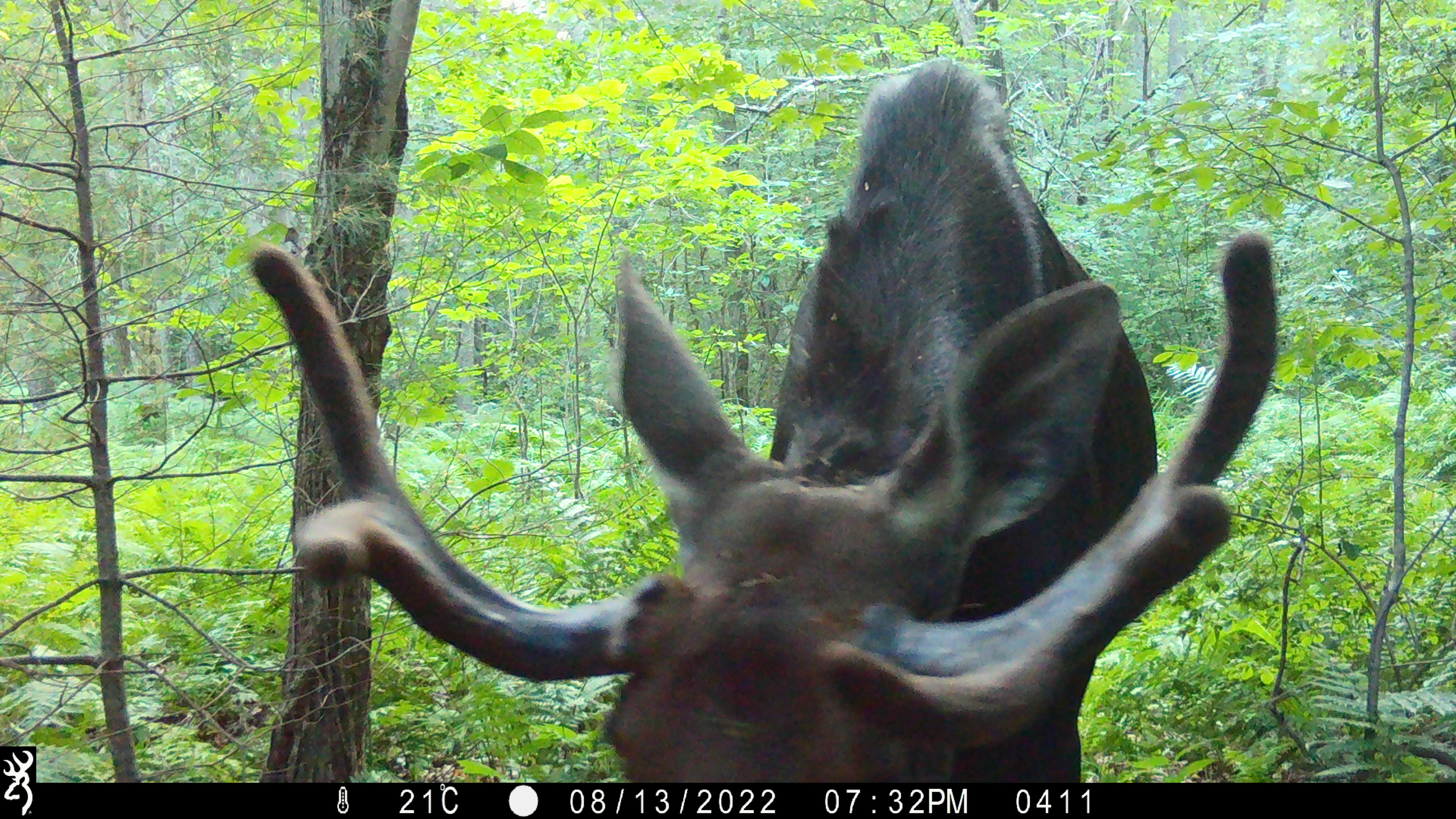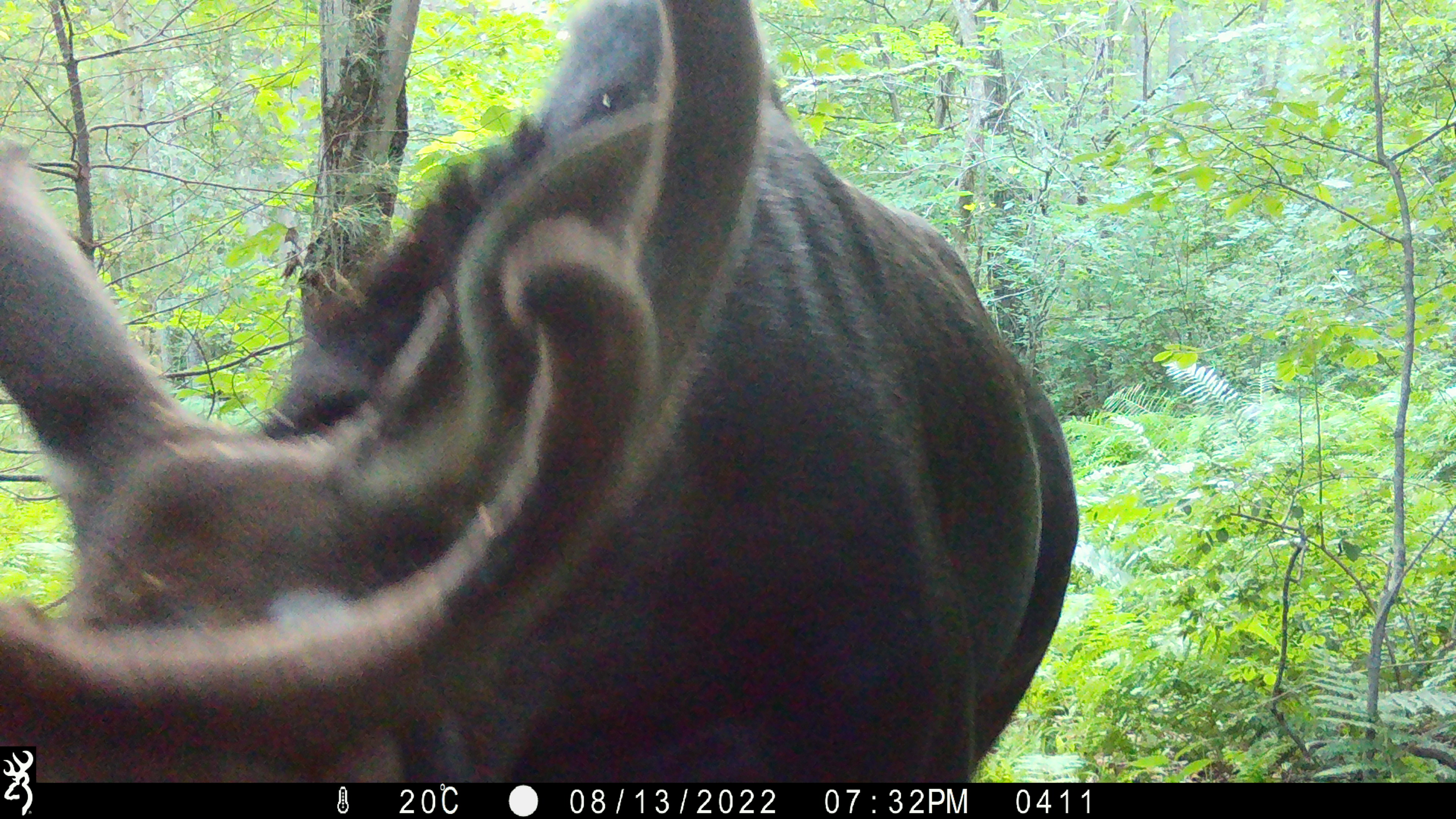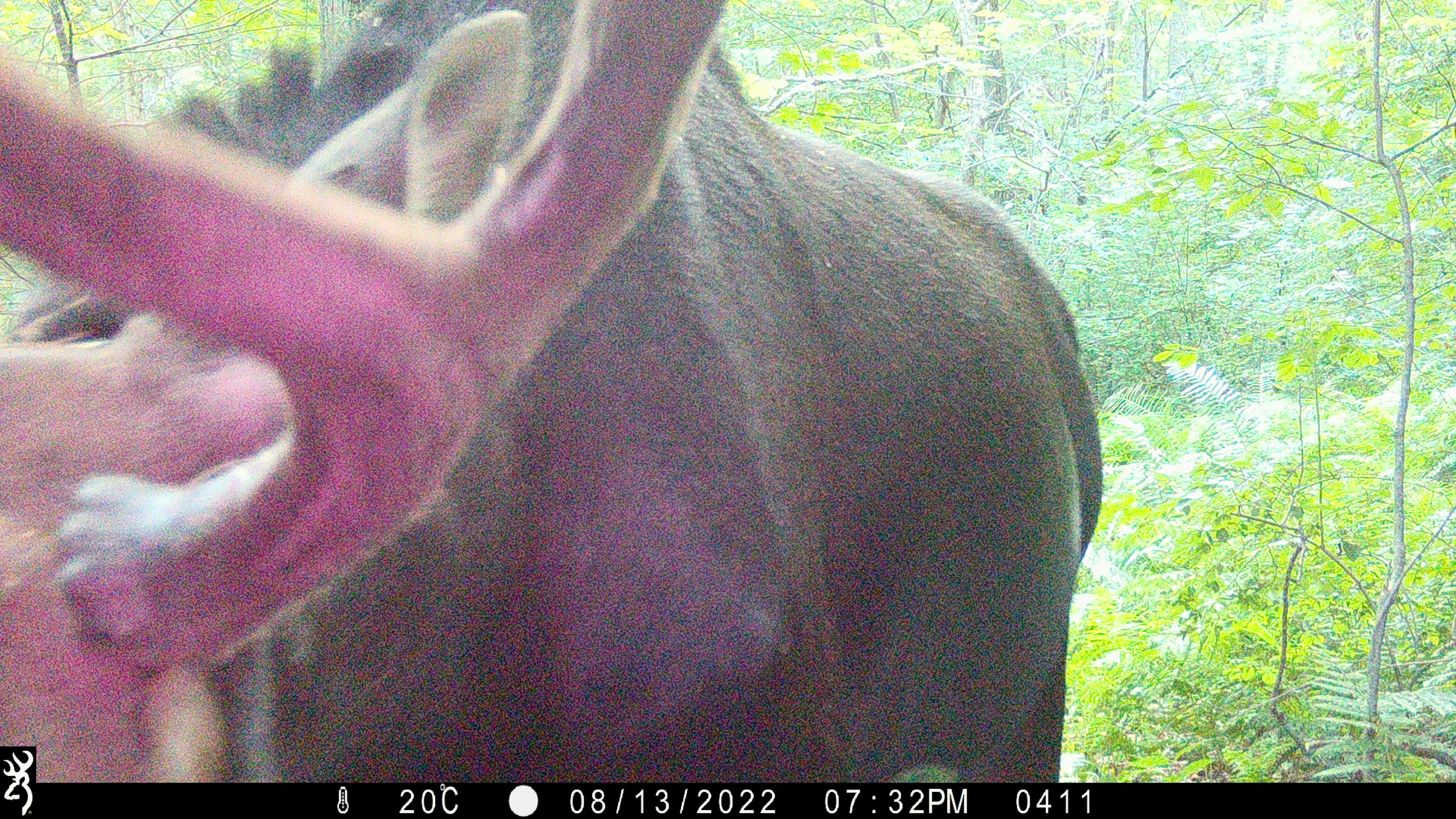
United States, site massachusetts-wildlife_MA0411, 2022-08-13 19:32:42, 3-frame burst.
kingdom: Animalia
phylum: Chordata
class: Mammalia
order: Artiodactyla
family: Cervidae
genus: Alces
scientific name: Alces alces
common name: moose